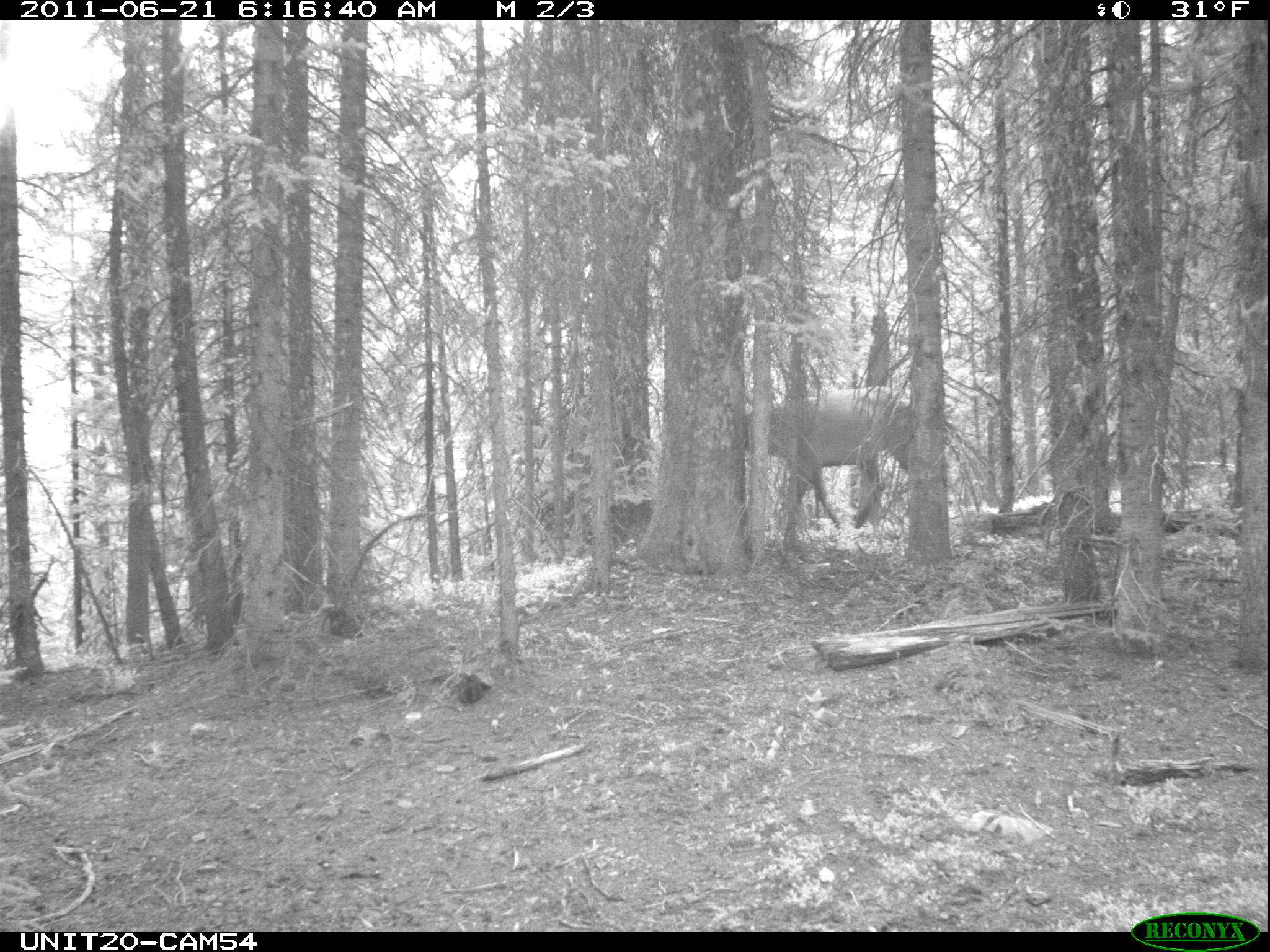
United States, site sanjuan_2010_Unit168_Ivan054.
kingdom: Animalia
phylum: Chordata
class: Mammalia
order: Artiodactyla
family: Cervidae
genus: Cervus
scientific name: Cervus elaphus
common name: red deer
Cervus elaphus (red deer).